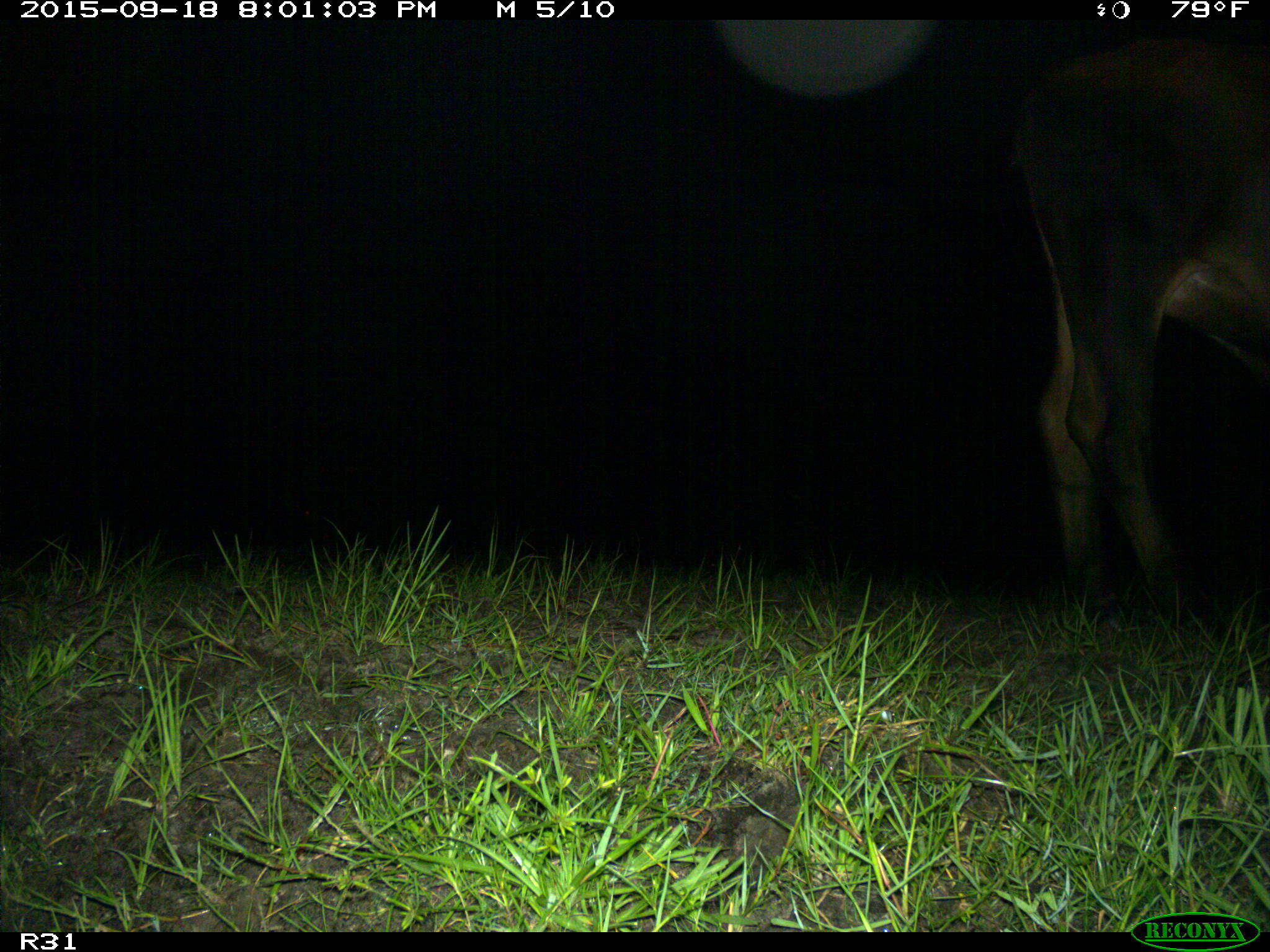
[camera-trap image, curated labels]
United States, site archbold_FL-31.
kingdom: Animalia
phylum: Chordata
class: Mammalia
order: Artiodactyla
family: Bovidae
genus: Bos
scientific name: Bos taurus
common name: domestic cow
Bos taurus (domestic cow).